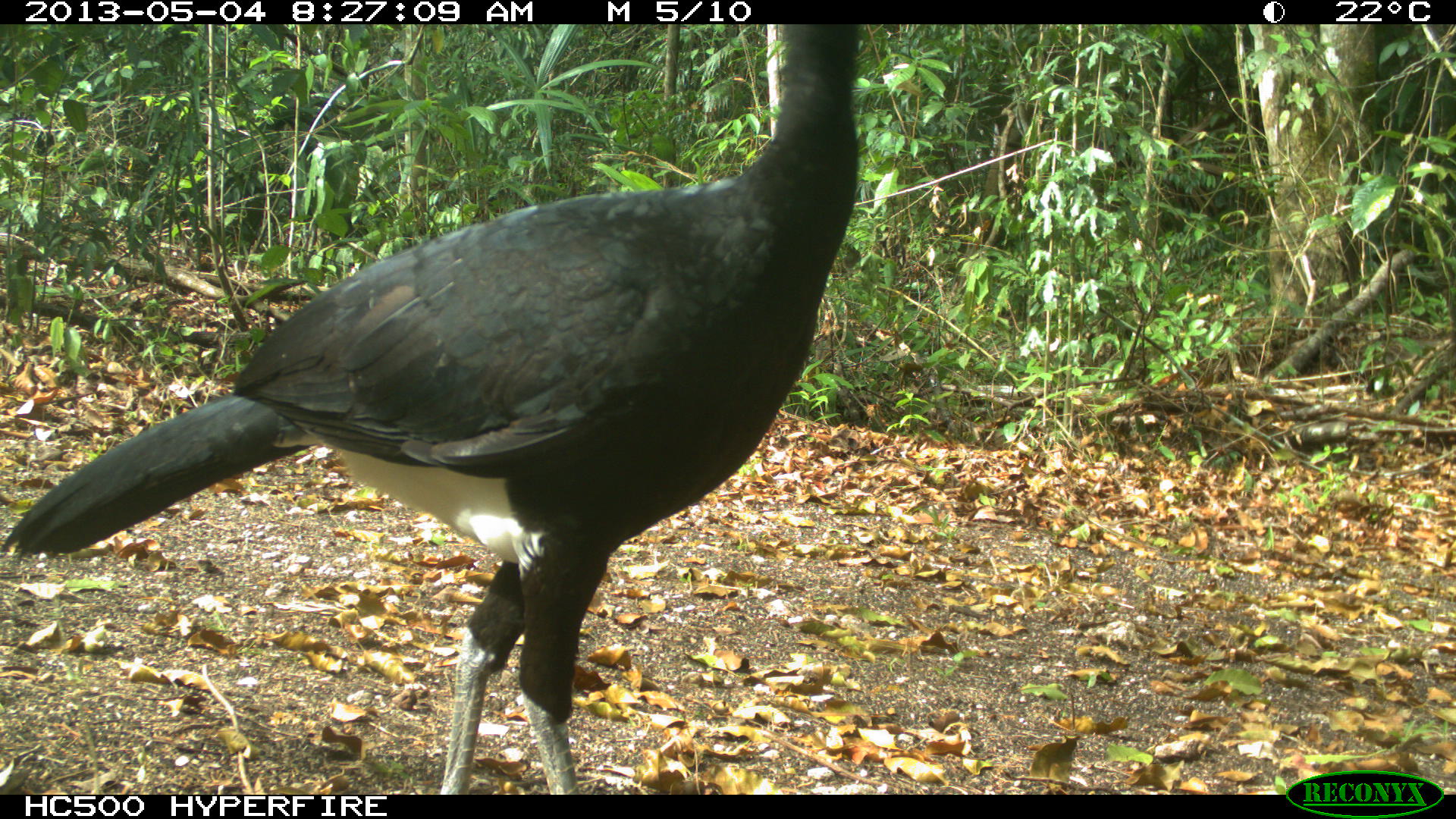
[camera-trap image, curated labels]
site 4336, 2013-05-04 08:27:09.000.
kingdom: Animalia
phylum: Chordata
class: Aves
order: Galliformes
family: Cracidae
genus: Crax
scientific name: Crax rubra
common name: great curassow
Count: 1.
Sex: male.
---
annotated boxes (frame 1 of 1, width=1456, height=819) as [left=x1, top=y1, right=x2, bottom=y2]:
crax rubra: [left=0, top=24, right=878, bottom=794]; [left=903, top=502, right=953, bottom=511]